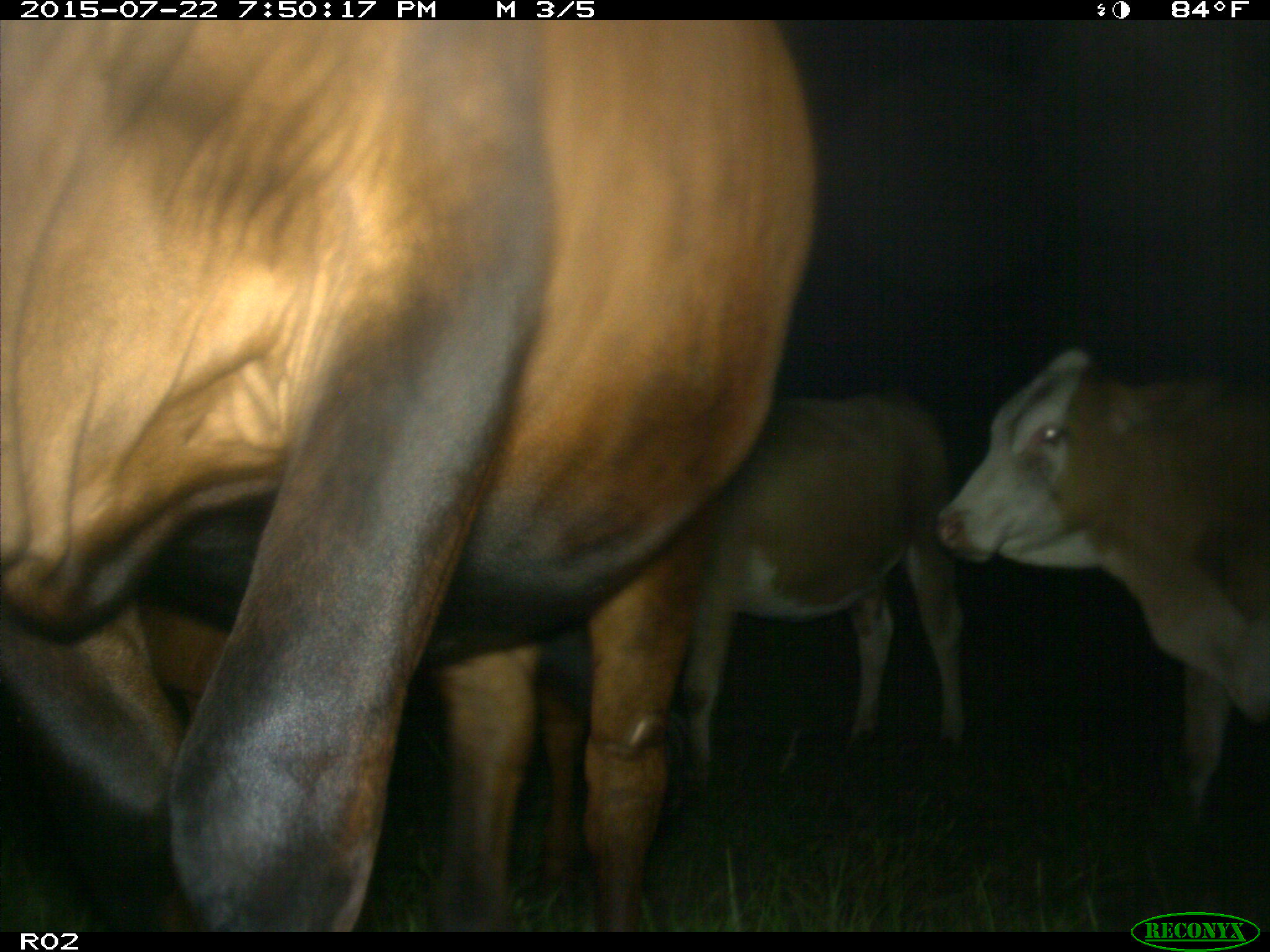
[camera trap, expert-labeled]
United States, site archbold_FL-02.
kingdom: Animalia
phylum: Chordata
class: Mammalia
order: Artiodactyla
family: Bovidae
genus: Bos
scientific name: Bos taurus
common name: domestic cow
Bos taurus (domestic cow).